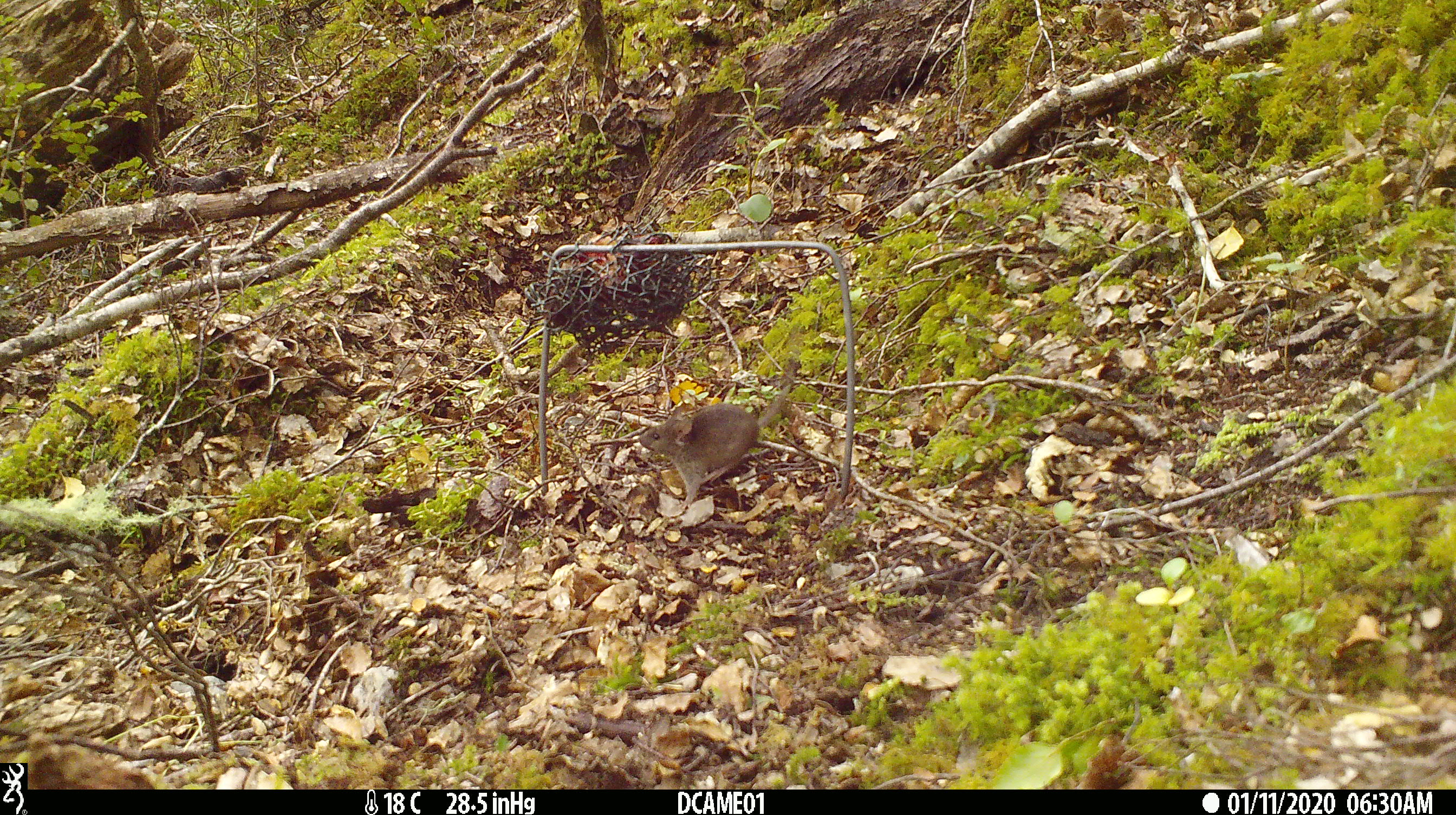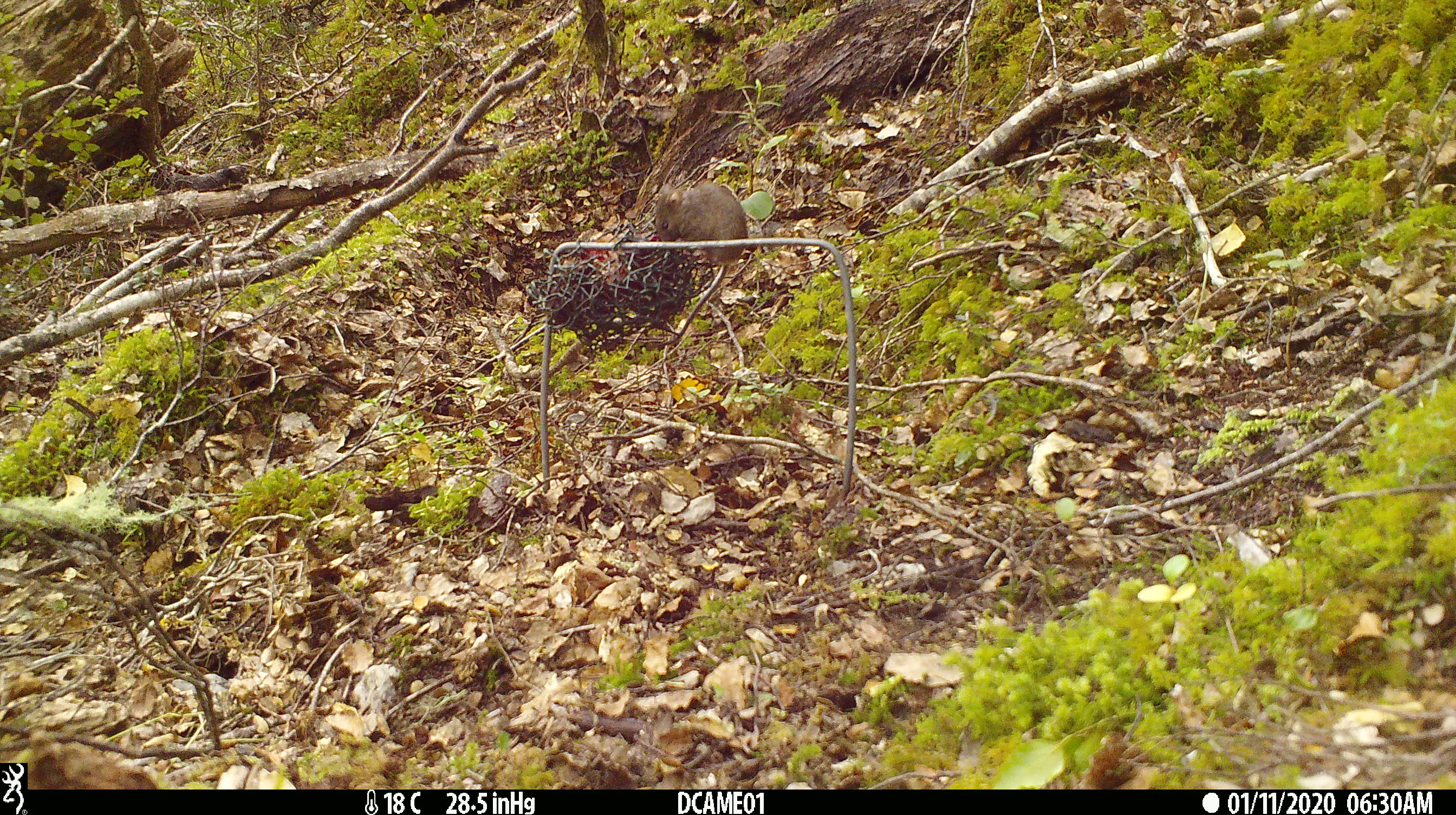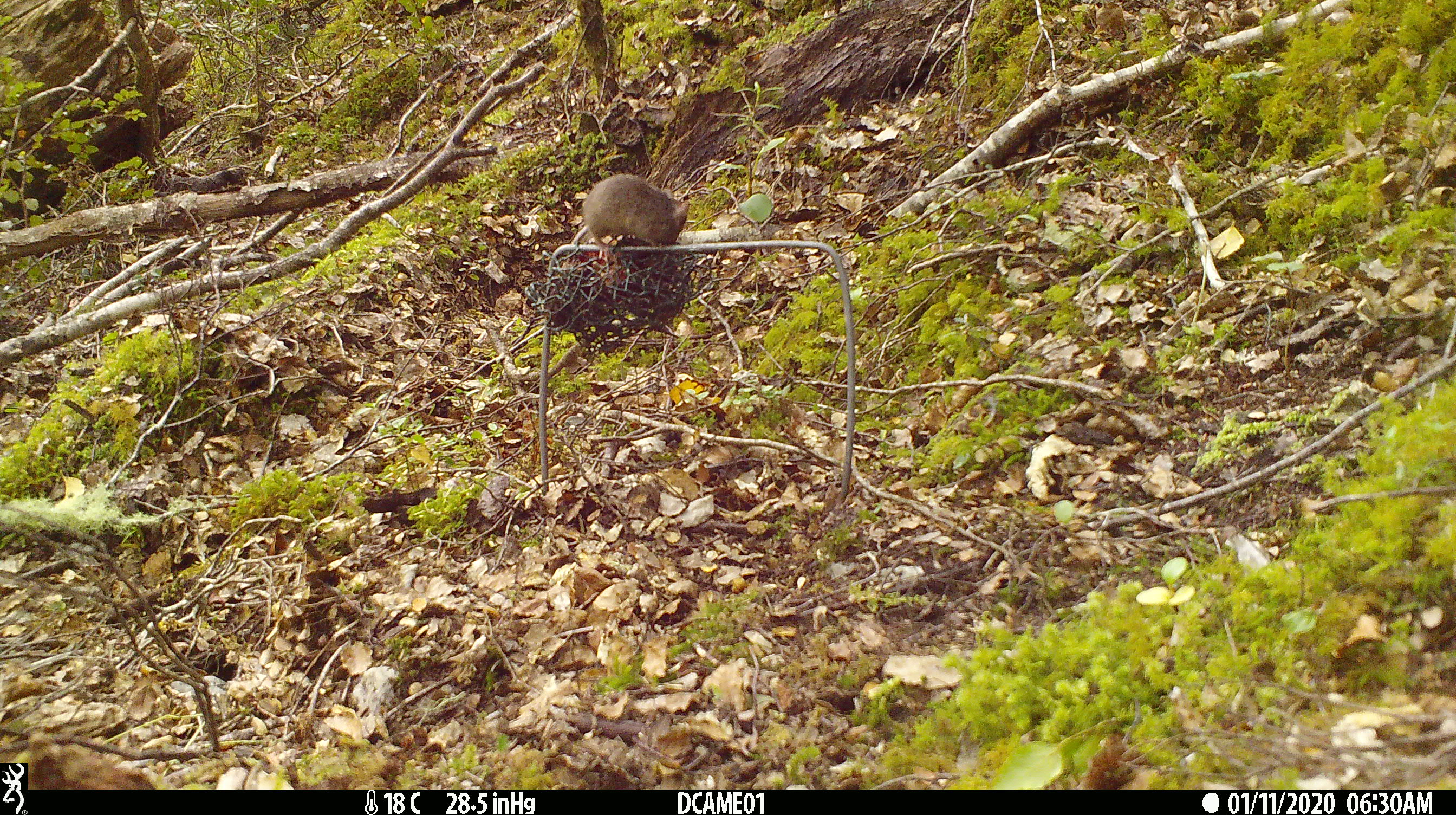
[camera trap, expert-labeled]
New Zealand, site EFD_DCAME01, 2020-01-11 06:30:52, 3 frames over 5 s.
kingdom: Animalia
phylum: Chordata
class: Mammalia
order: Rodentia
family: Muridae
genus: Mus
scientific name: Mus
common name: mouse